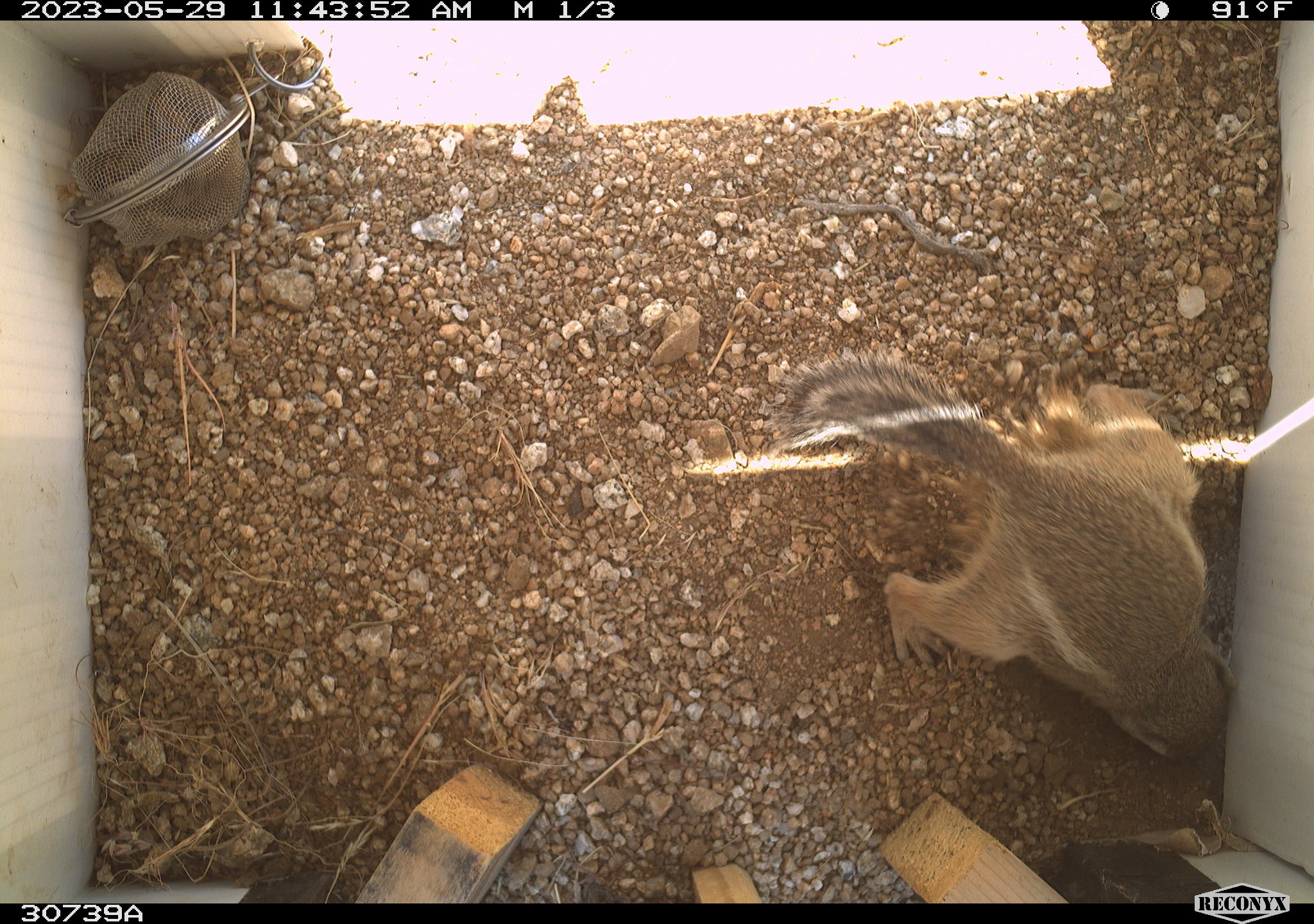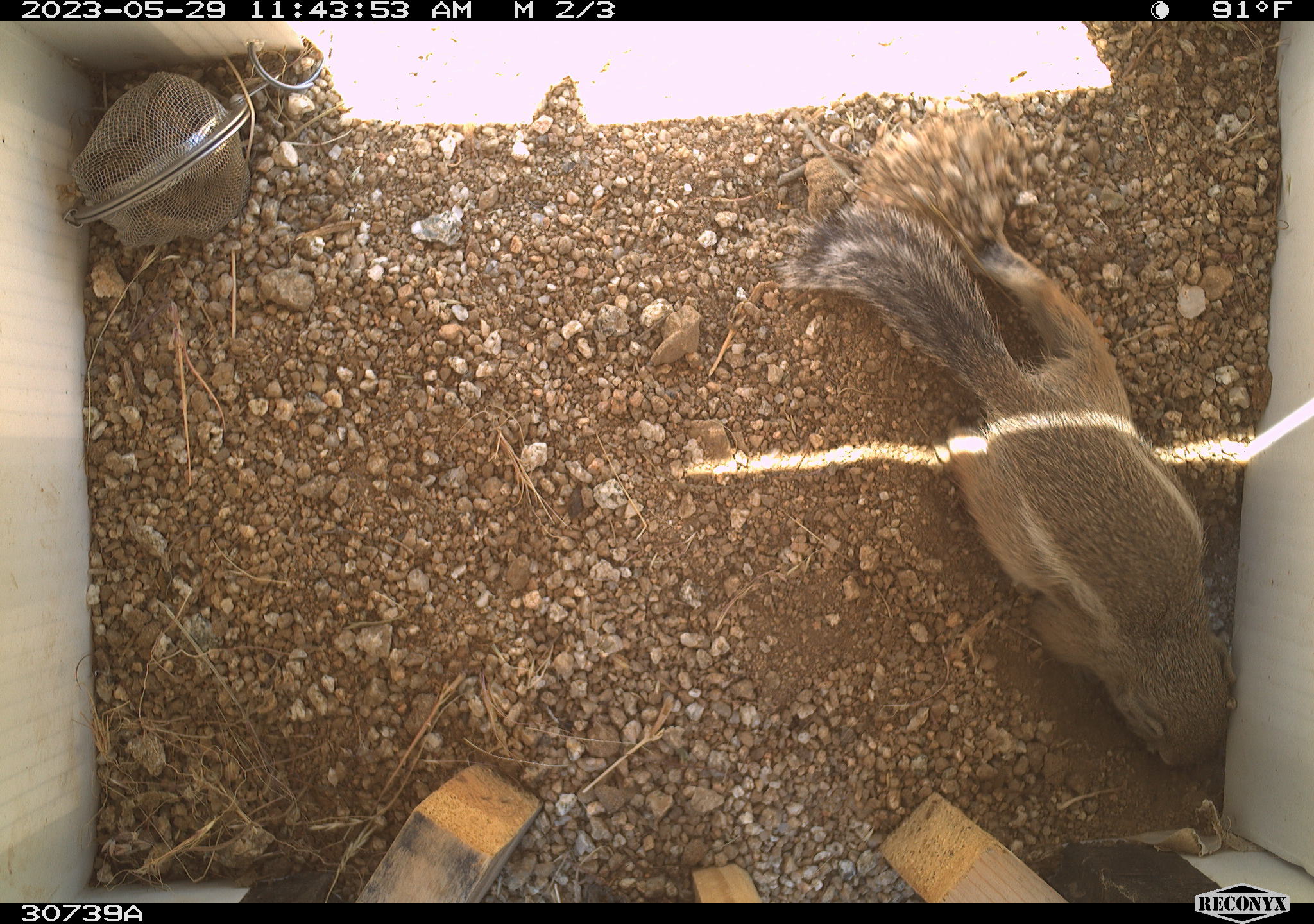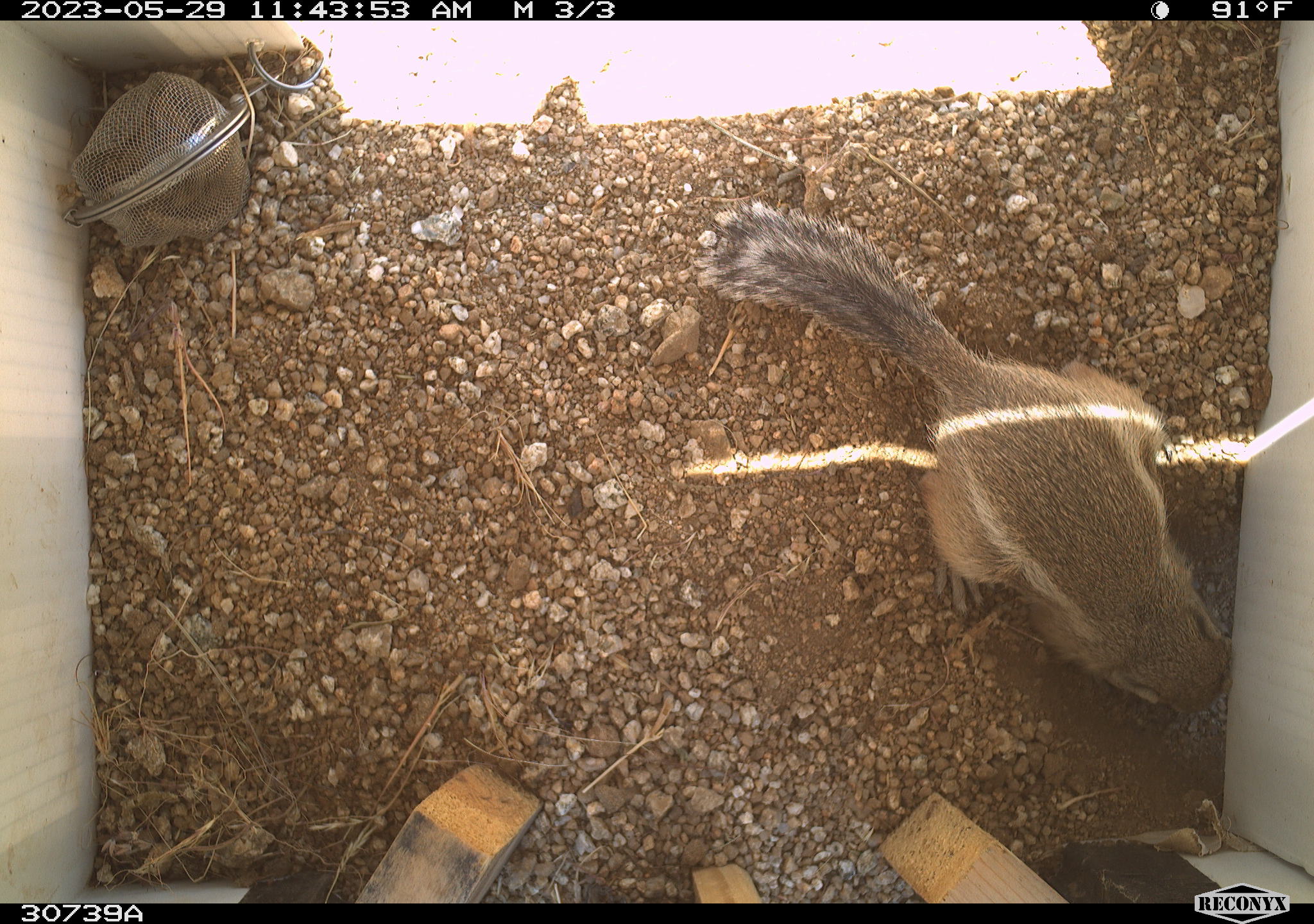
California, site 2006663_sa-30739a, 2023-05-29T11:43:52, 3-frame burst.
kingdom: Animalia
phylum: Chordata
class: Mammalia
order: Rodentia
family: Sciuridae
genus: Ammospermophilus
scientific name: Ammospermophilus leucurus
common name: white-tailed antelope squirrel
White-tailed antelope squirrel (Ammospermophilus leucurus).